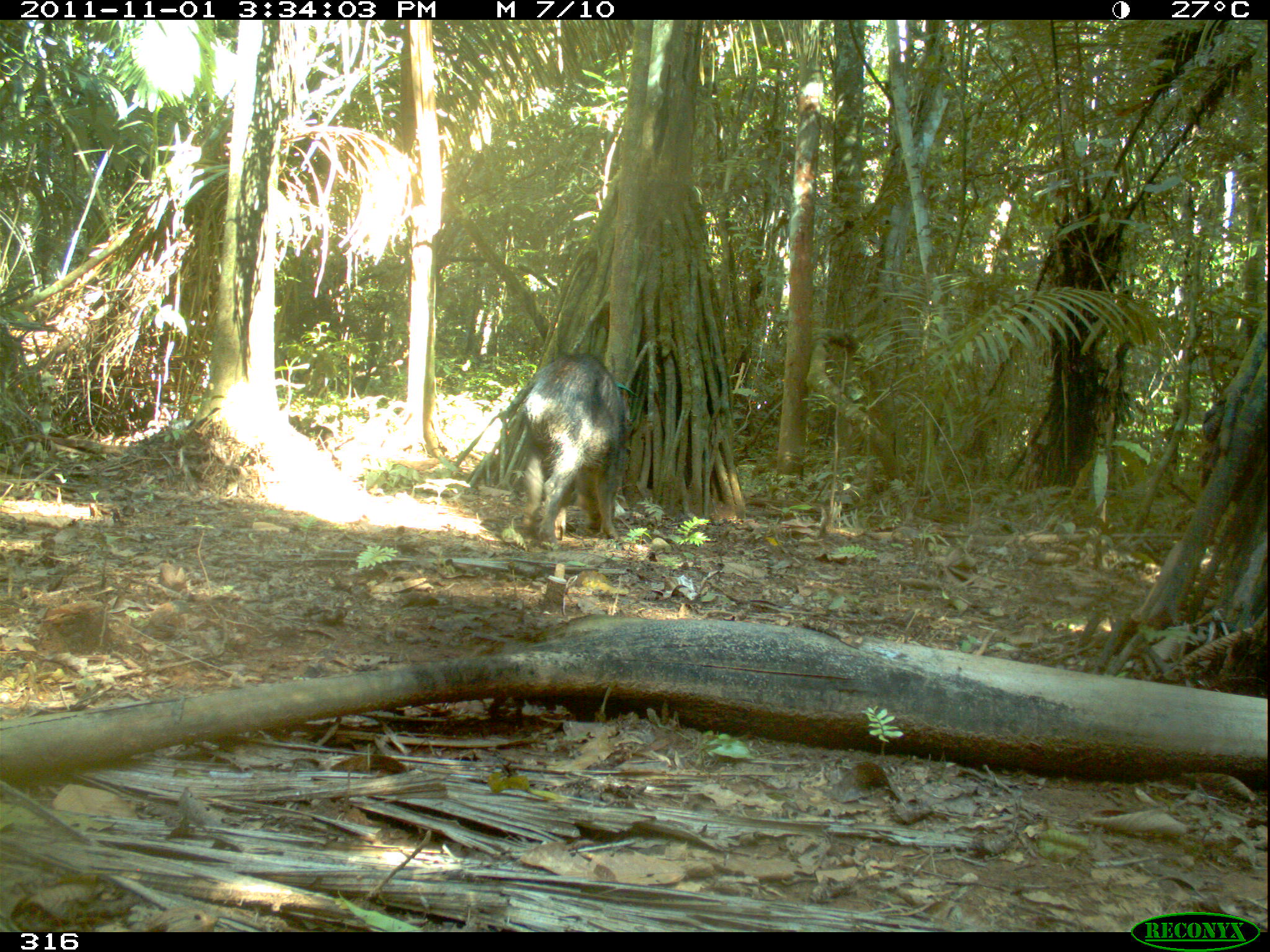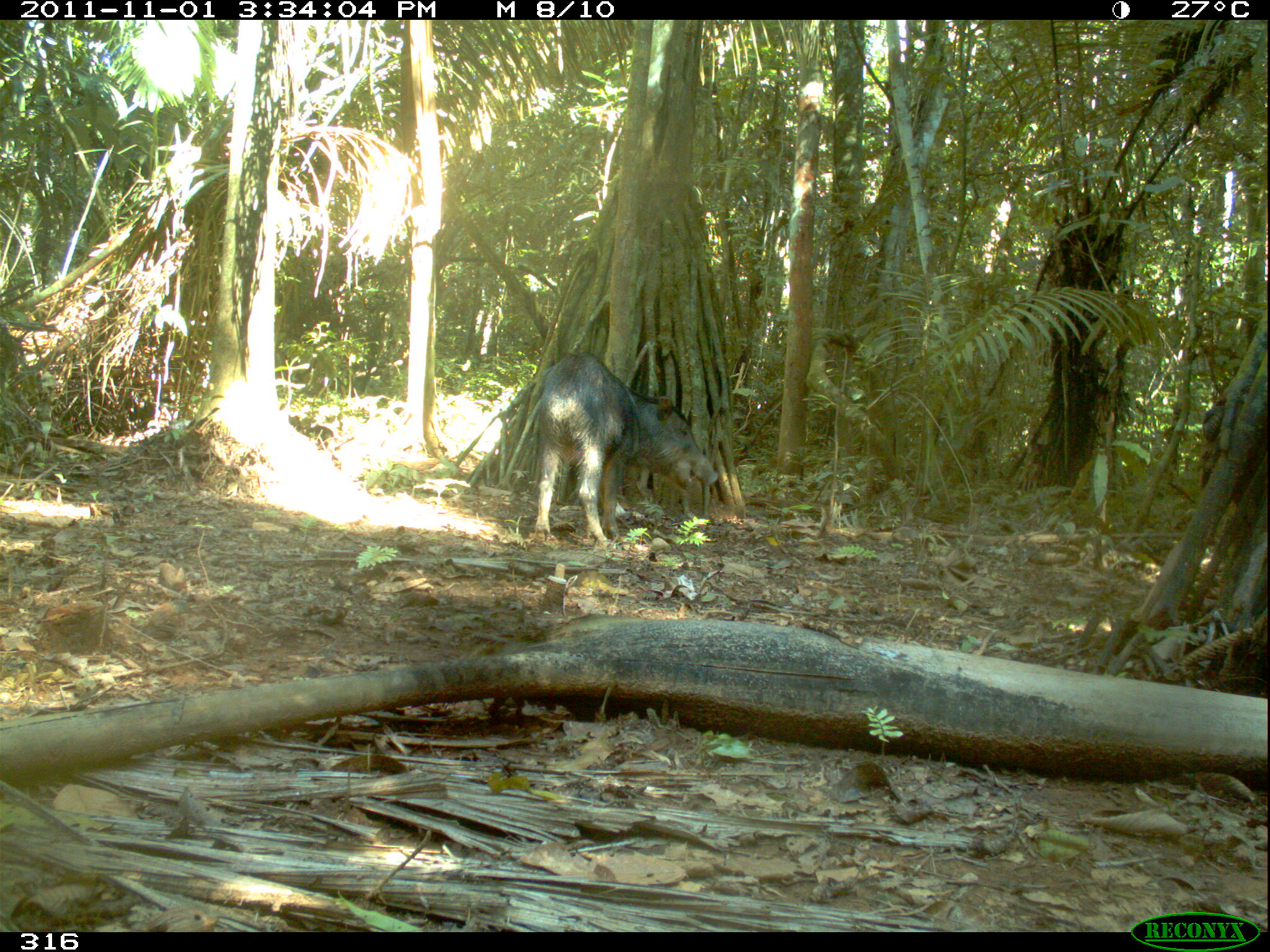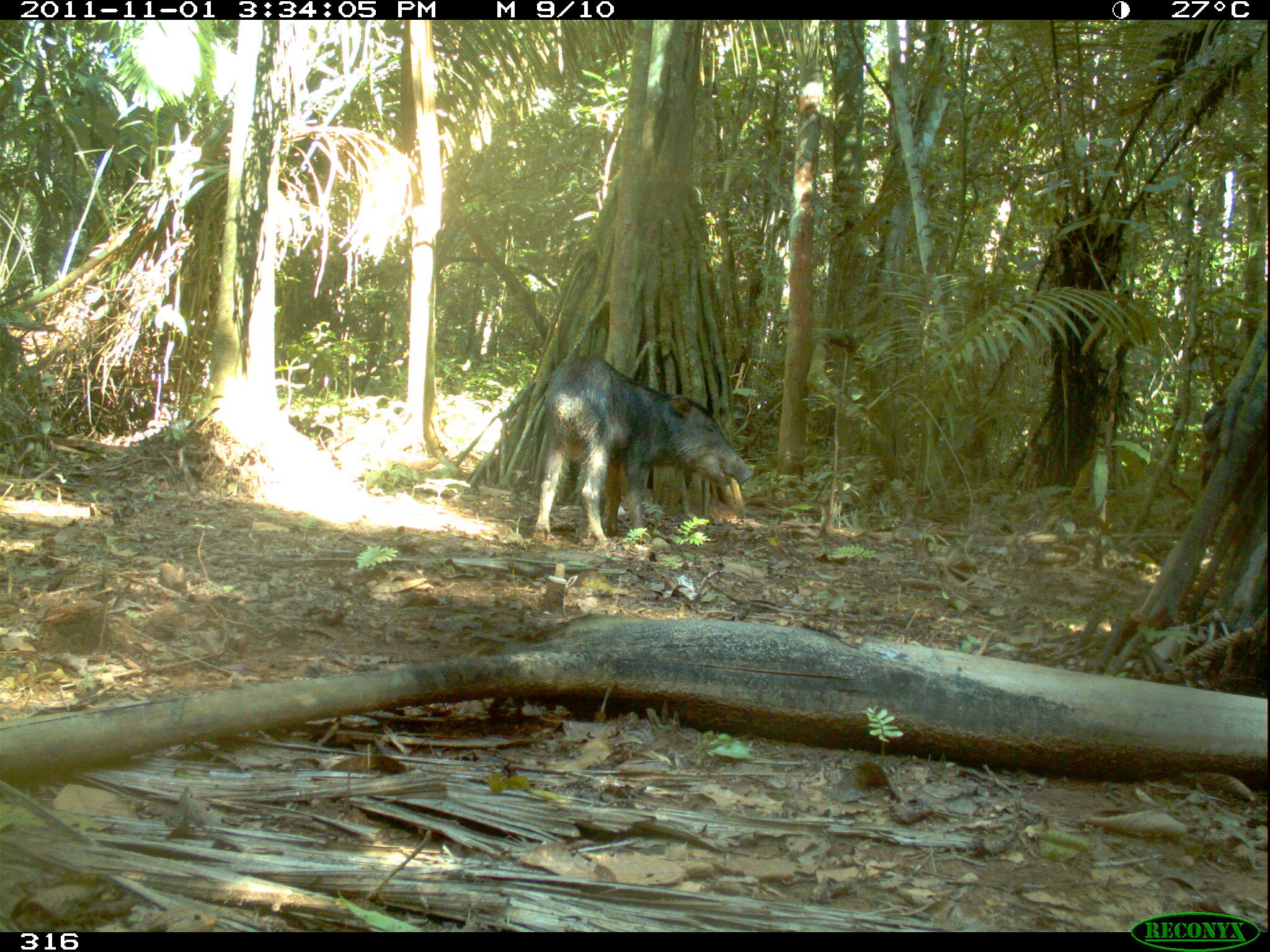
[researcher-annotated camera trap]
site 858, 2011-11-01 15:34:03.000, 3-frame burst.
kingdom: Animalia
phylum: Chordata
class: Mammalia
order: Artiodactyla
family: Tayassuidae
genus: Tayassu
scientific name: Tayassu pecari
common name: white-lipped peccary